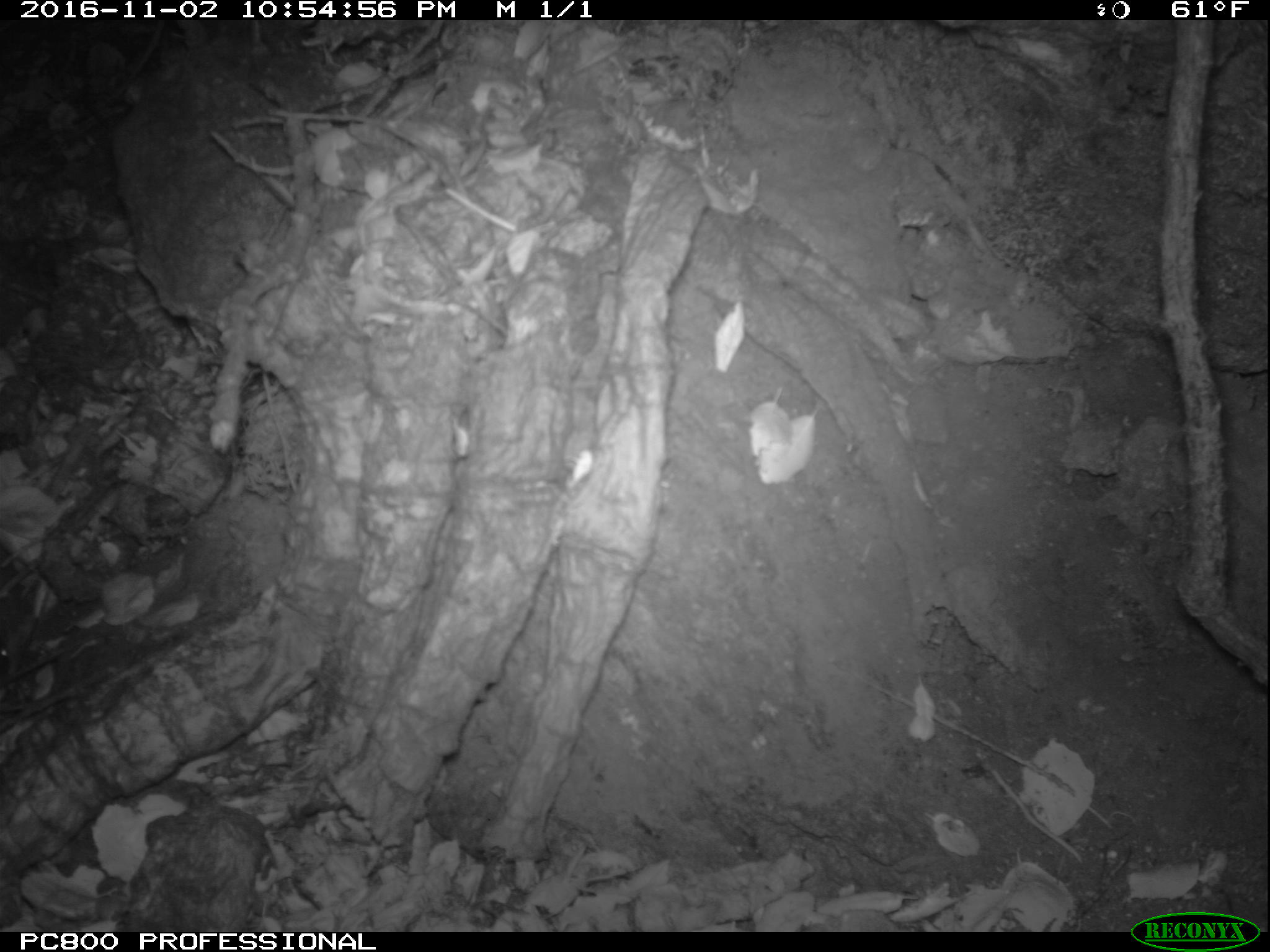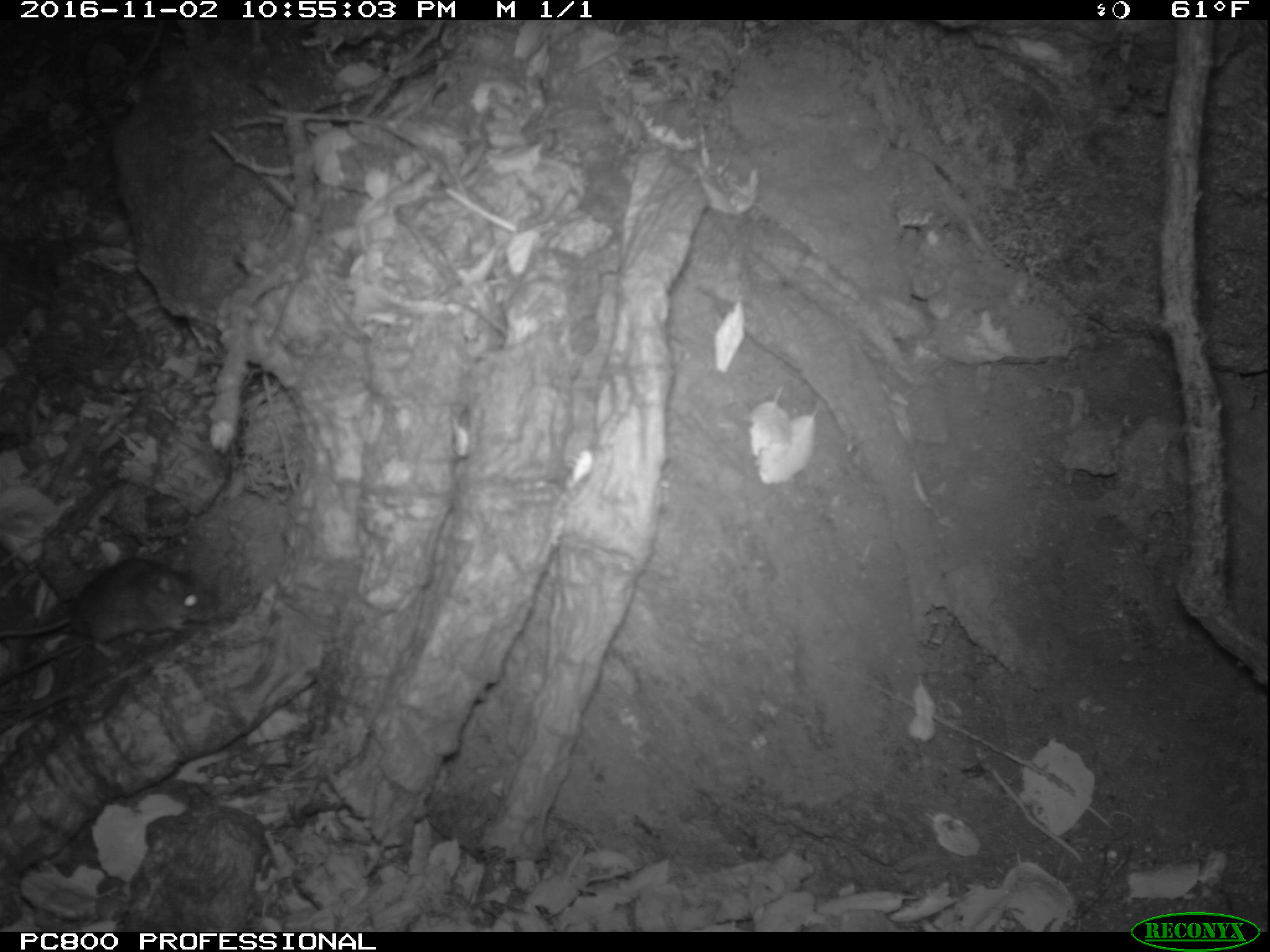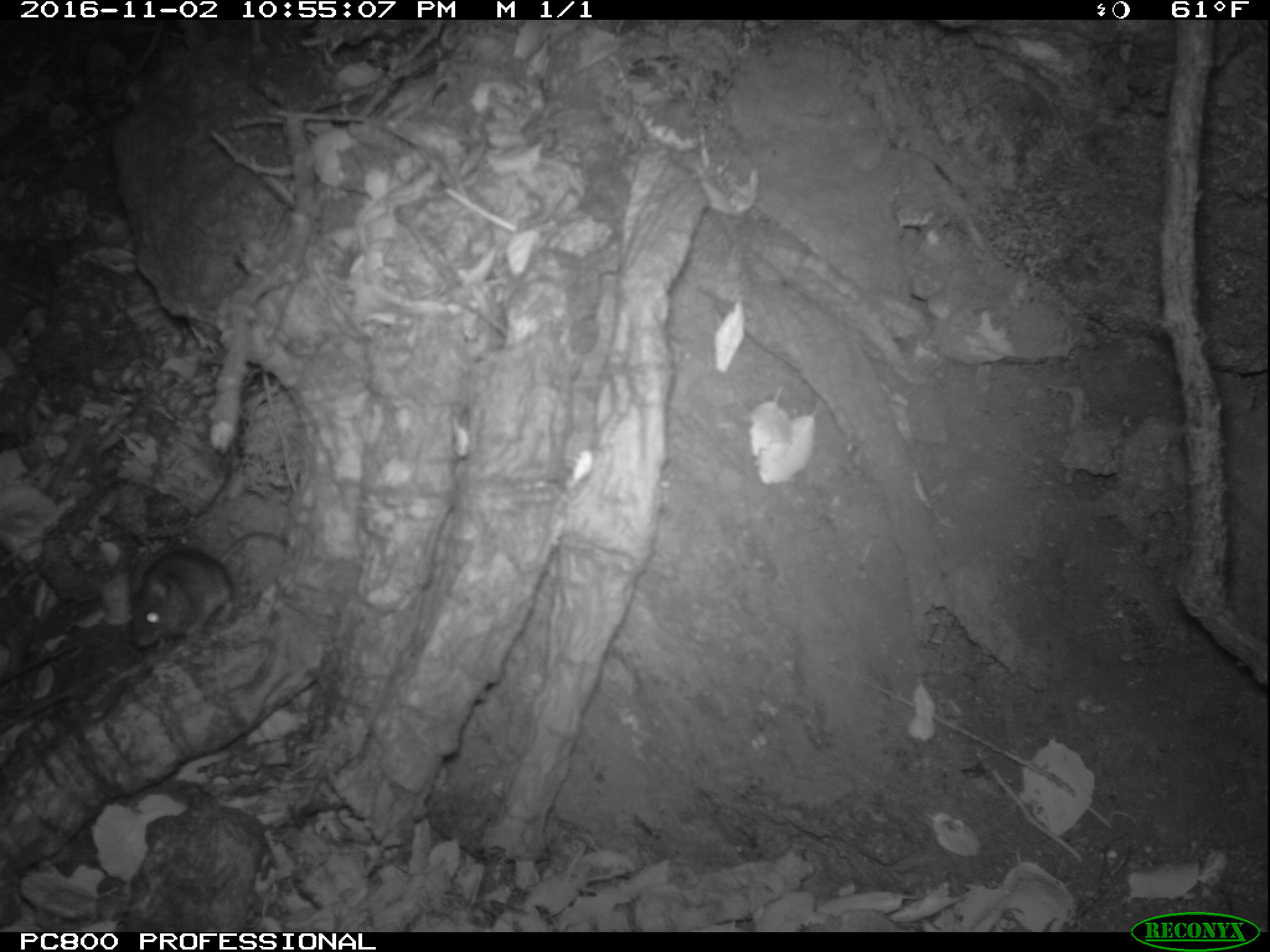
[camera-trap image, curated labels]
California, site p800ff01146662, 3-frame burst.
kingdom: Animalia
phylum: Chordata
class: Mammalia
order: Rodentia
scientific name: Rodentia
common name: rodent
Rodent (Rodentia).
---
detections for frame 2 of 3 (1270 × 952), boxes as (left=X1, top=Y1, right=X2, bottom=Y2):
rodent: (left=0, top=559, right=218, bottom=648)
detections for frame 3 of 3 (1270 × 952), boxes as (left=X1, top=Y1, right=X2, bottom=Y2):
rodent: (left=128, top=530, right=288, bottom=647)